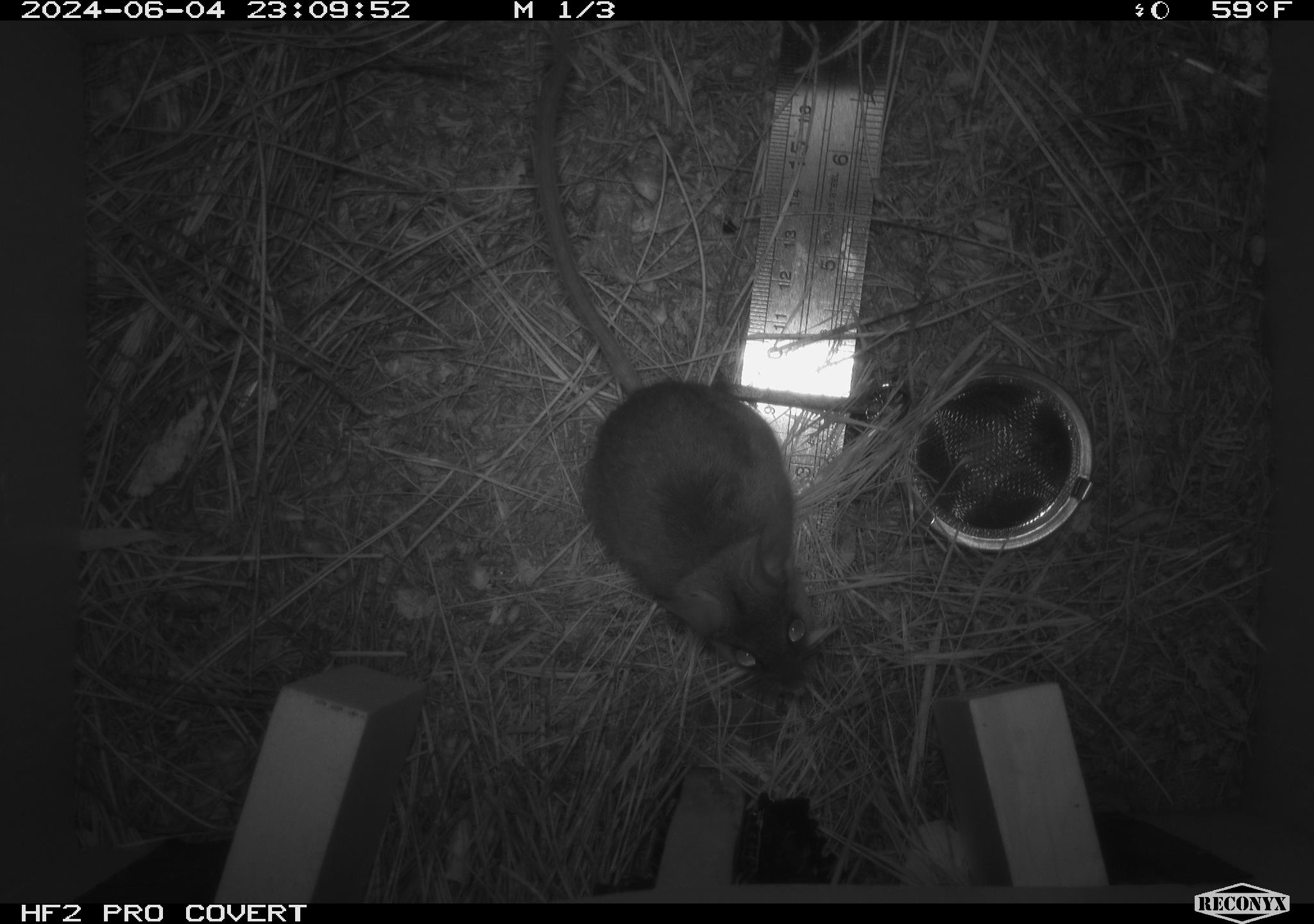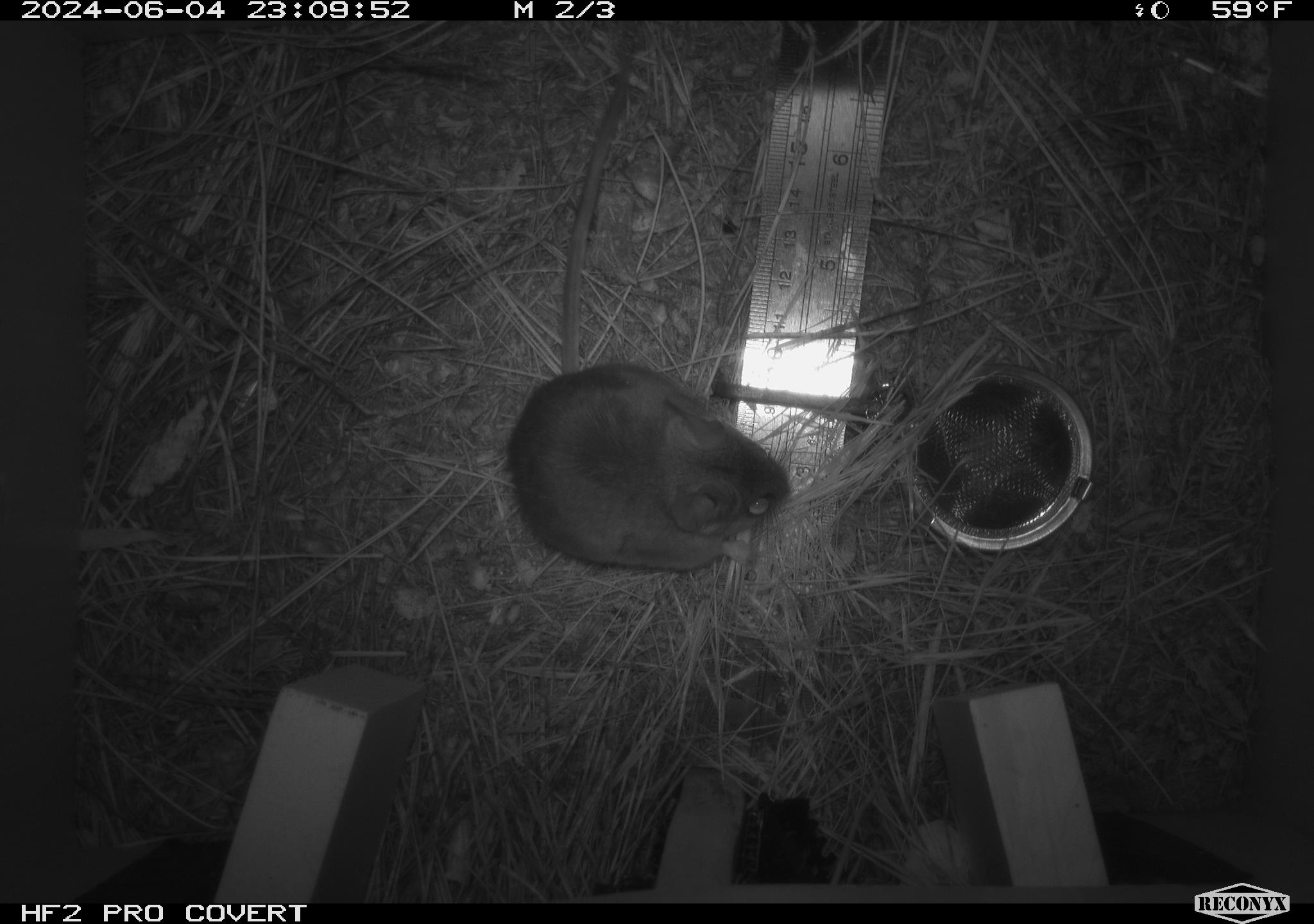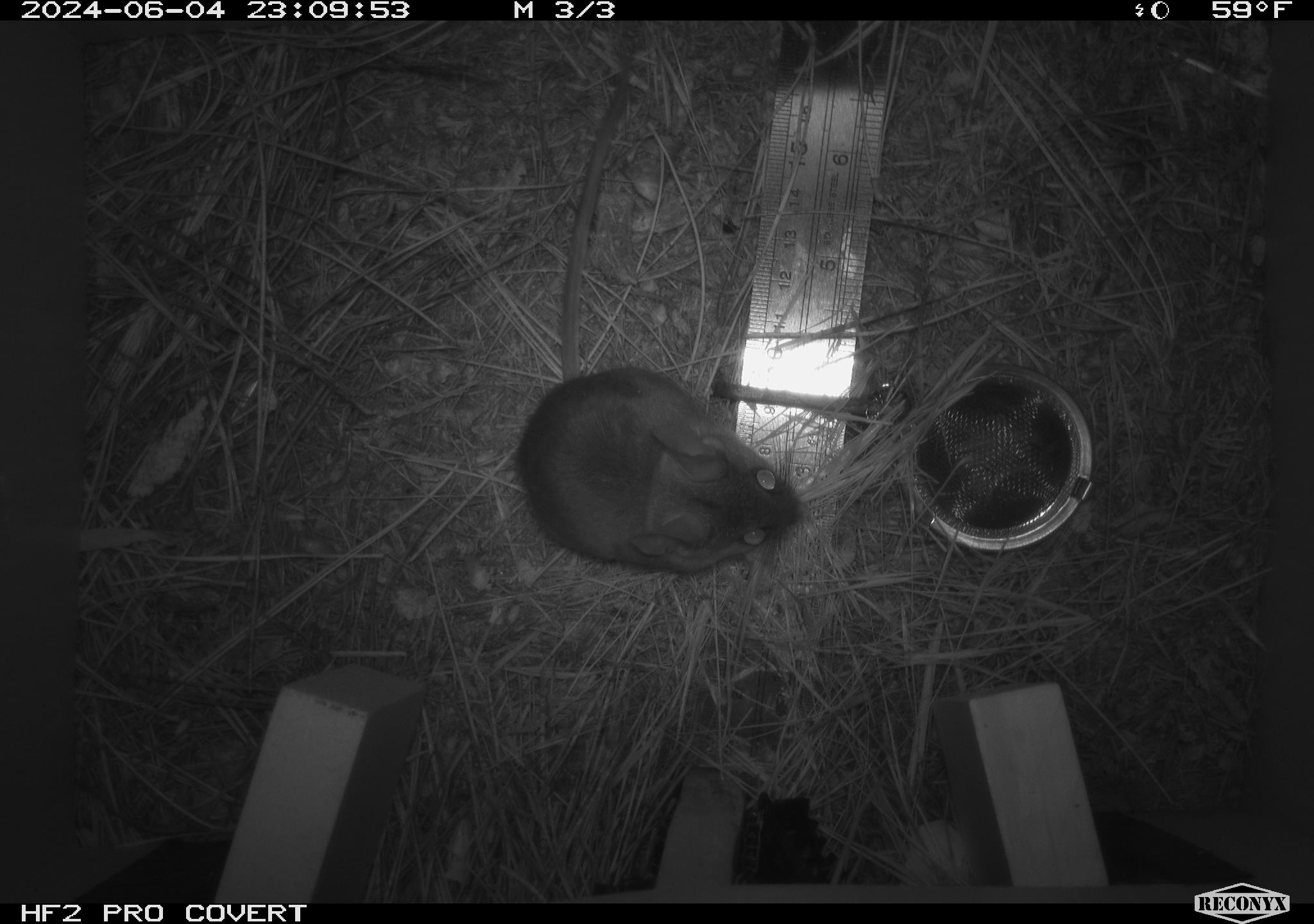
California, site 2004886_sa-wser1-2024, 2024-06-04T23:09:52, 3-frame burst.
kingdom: Animalia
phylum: Chordata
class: Mammalia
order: Rodentia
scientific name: Rodentia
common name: mouse species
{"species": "mouse species (Rodentia)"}